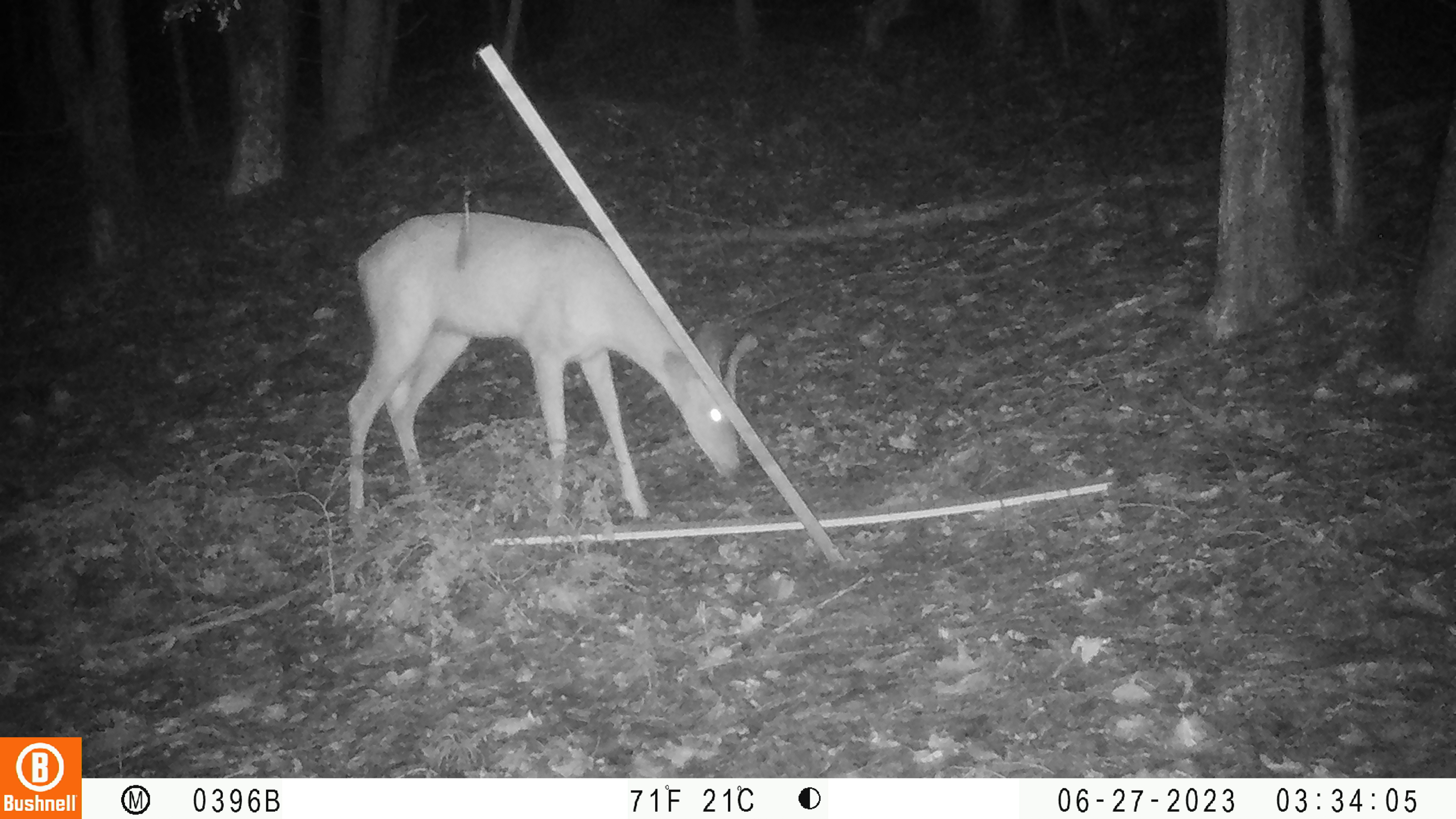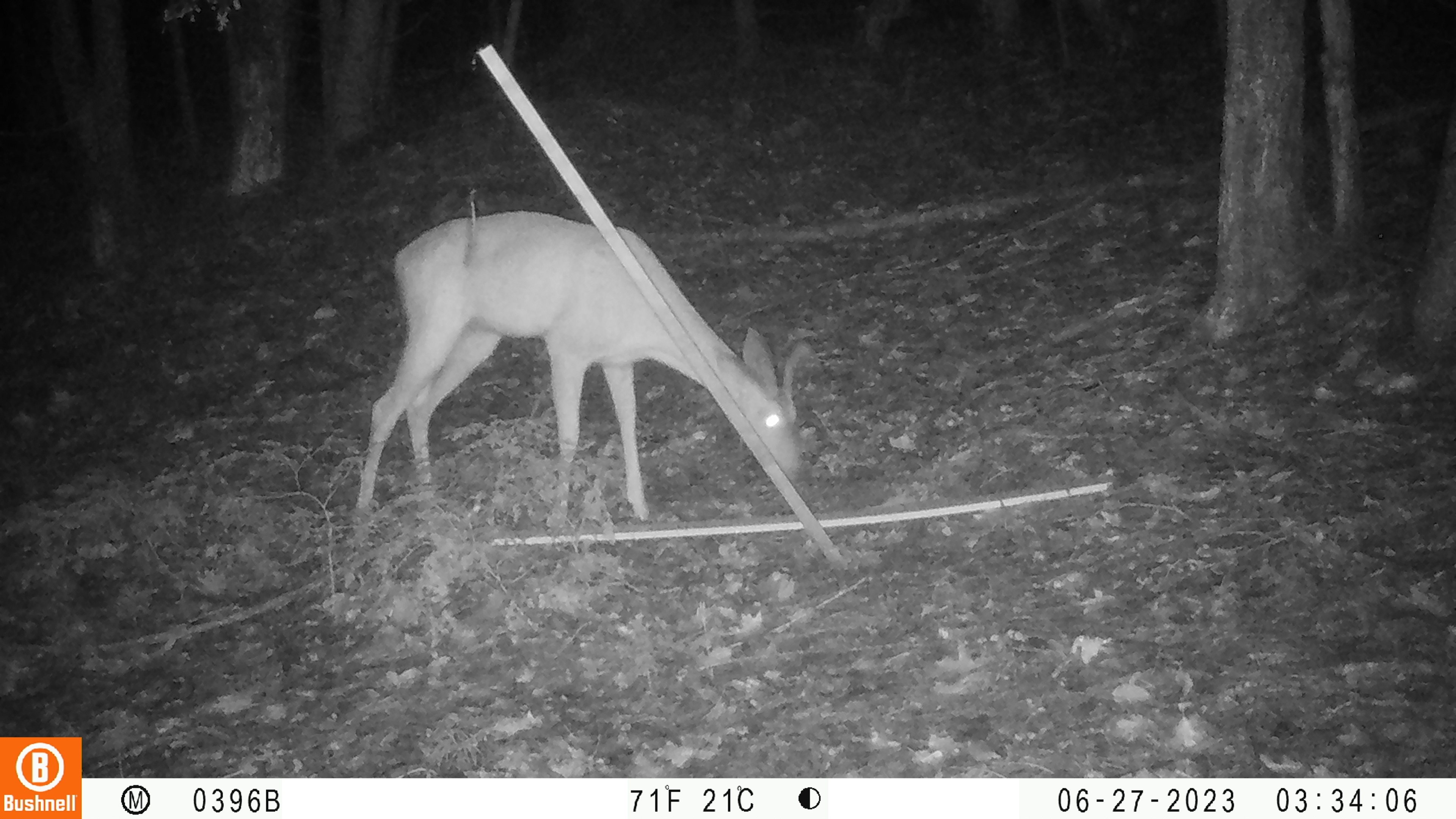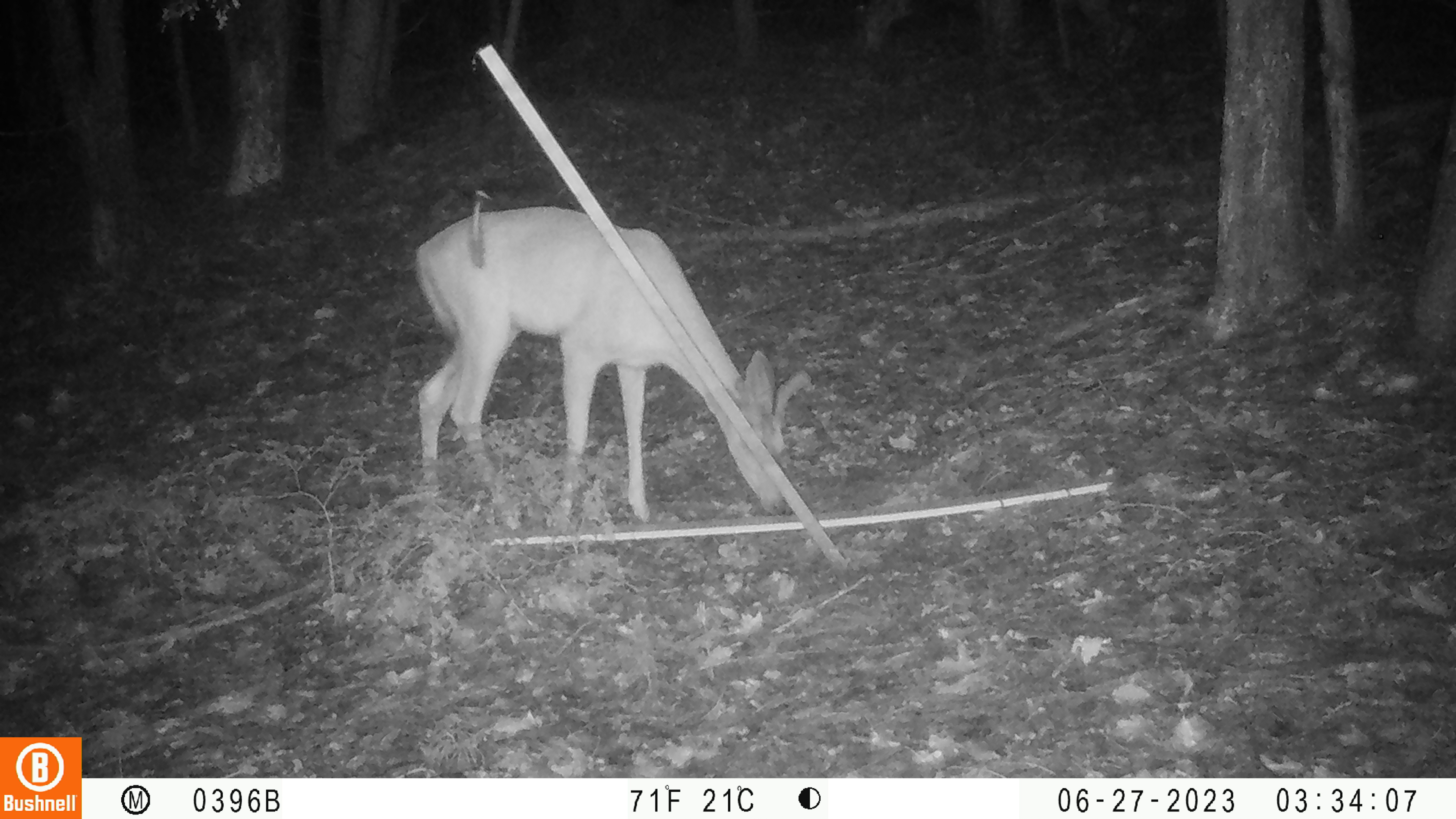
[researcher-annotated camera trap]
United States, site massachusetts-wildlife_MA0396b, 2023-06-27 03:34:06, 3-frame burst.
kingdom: Animalia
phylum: Chordata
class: Mammalia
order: Artiodactyla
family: Cervidae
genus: Odocoileus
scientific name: Odocoileus virginianus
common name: white-tailed deer